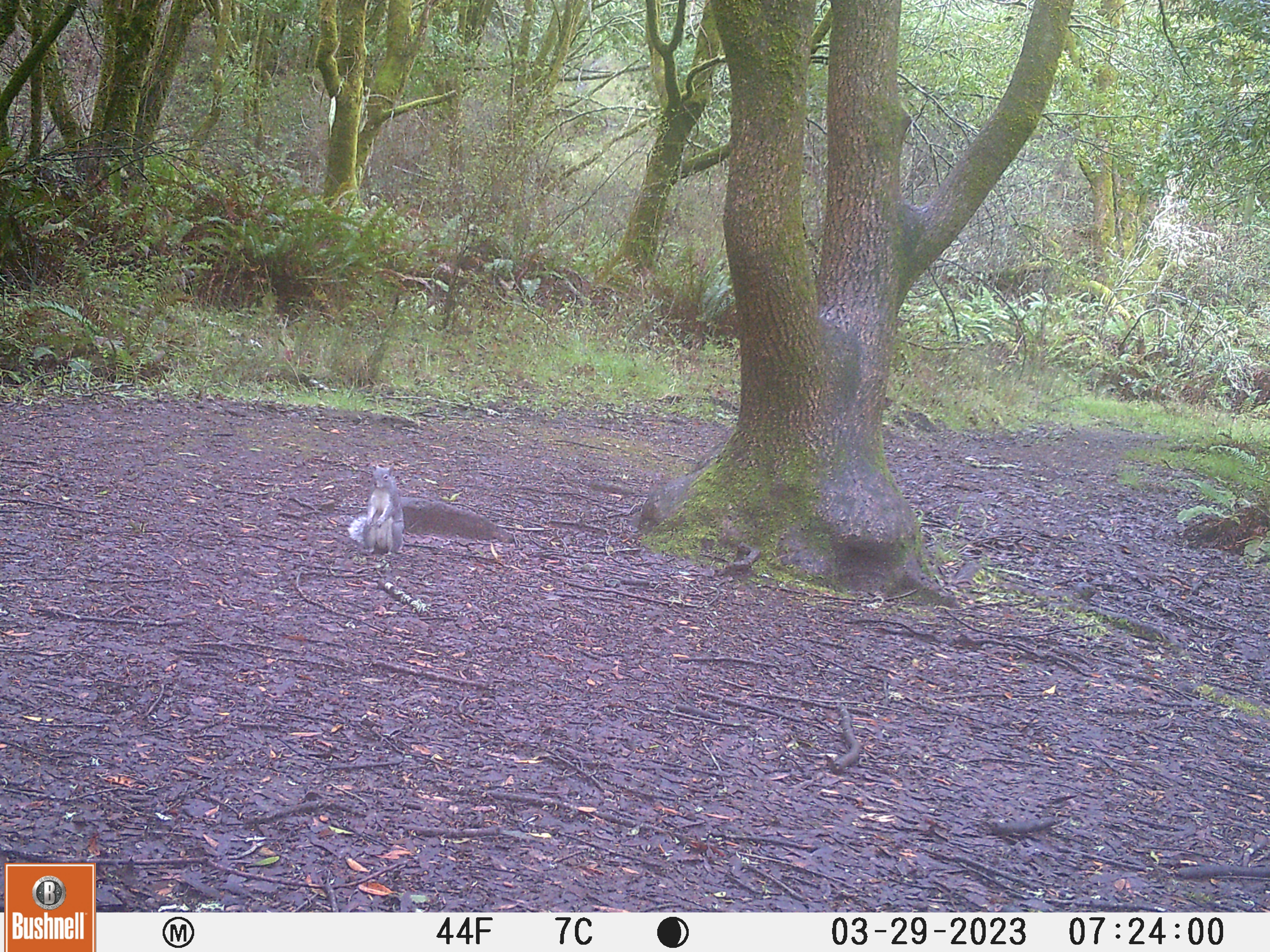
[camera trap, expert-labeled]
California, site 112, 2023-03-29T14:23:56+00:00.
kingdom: Animalia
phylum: Chordata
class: Mammalia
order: Rodentia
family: Sciuridae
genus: Sciurus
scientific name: Sciurus griseus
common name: western gray squirrel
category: western grey squirrel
Western grey squirrel (western gray squirrel) (Sciurus griseus).